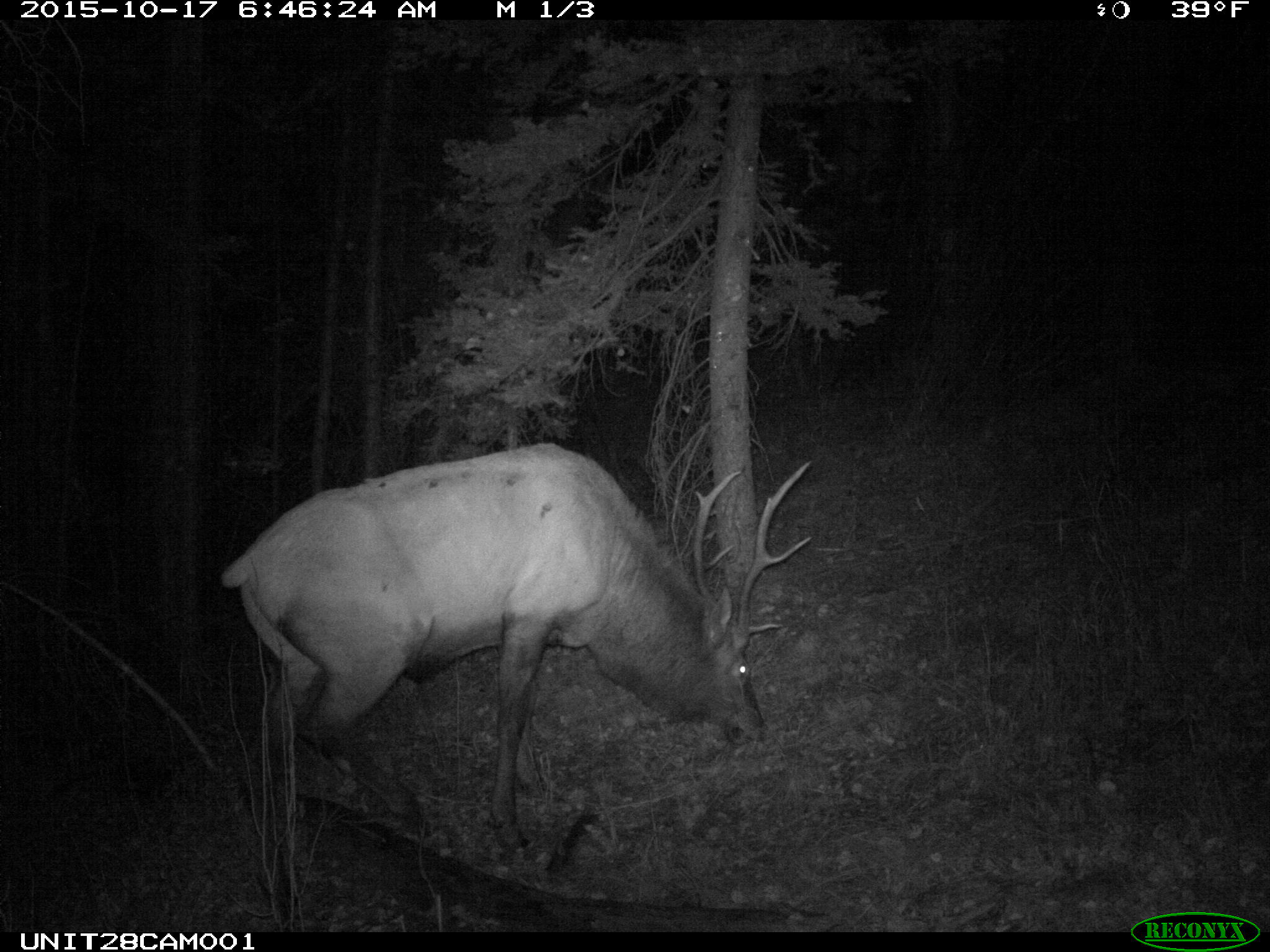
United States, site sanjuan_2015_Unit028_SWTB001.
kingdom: Animalia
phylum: Chordata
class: Mammalia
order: Artiodactyla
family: Cervidae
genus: Cervus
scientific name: Cervus elaphus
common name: red deer